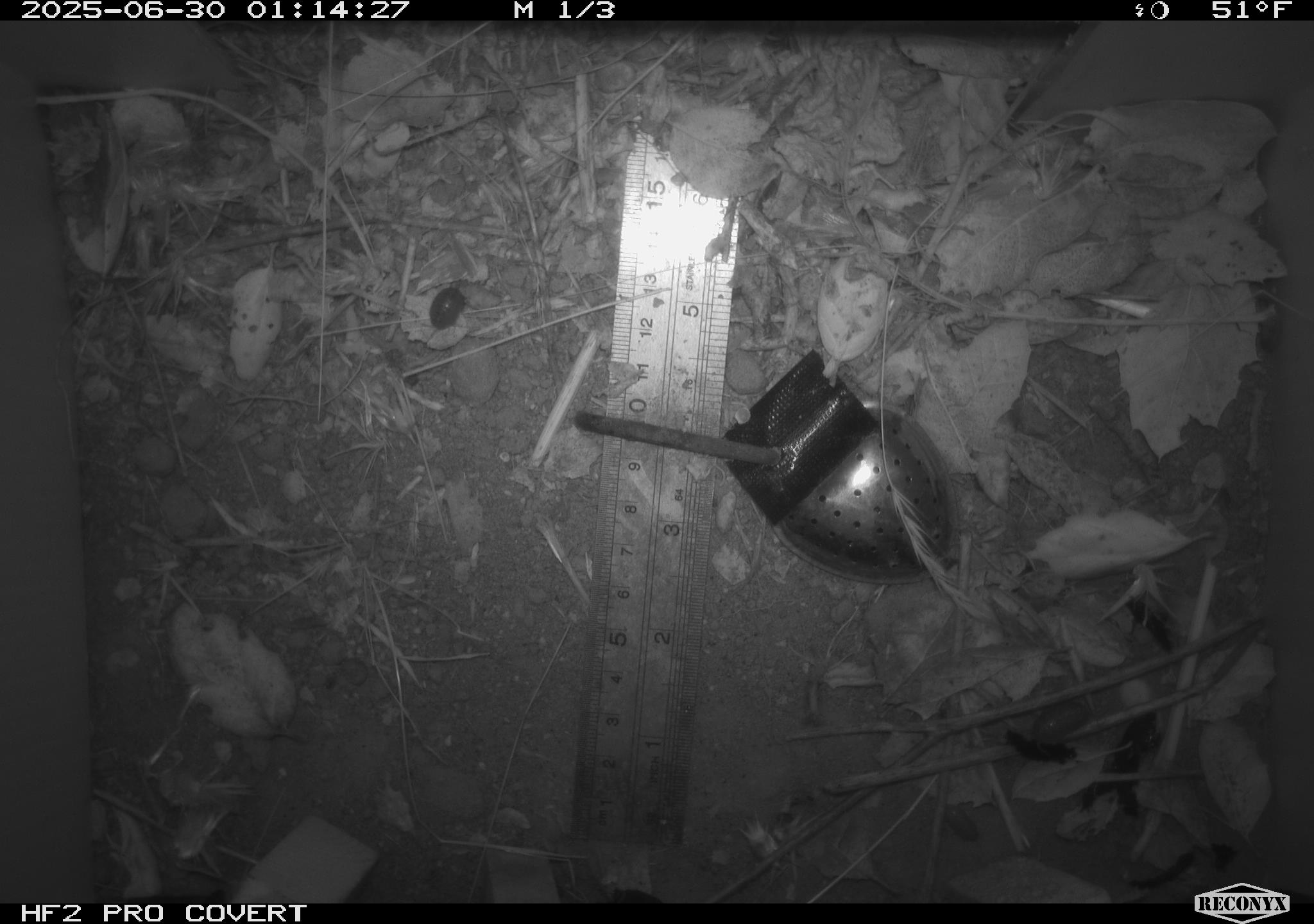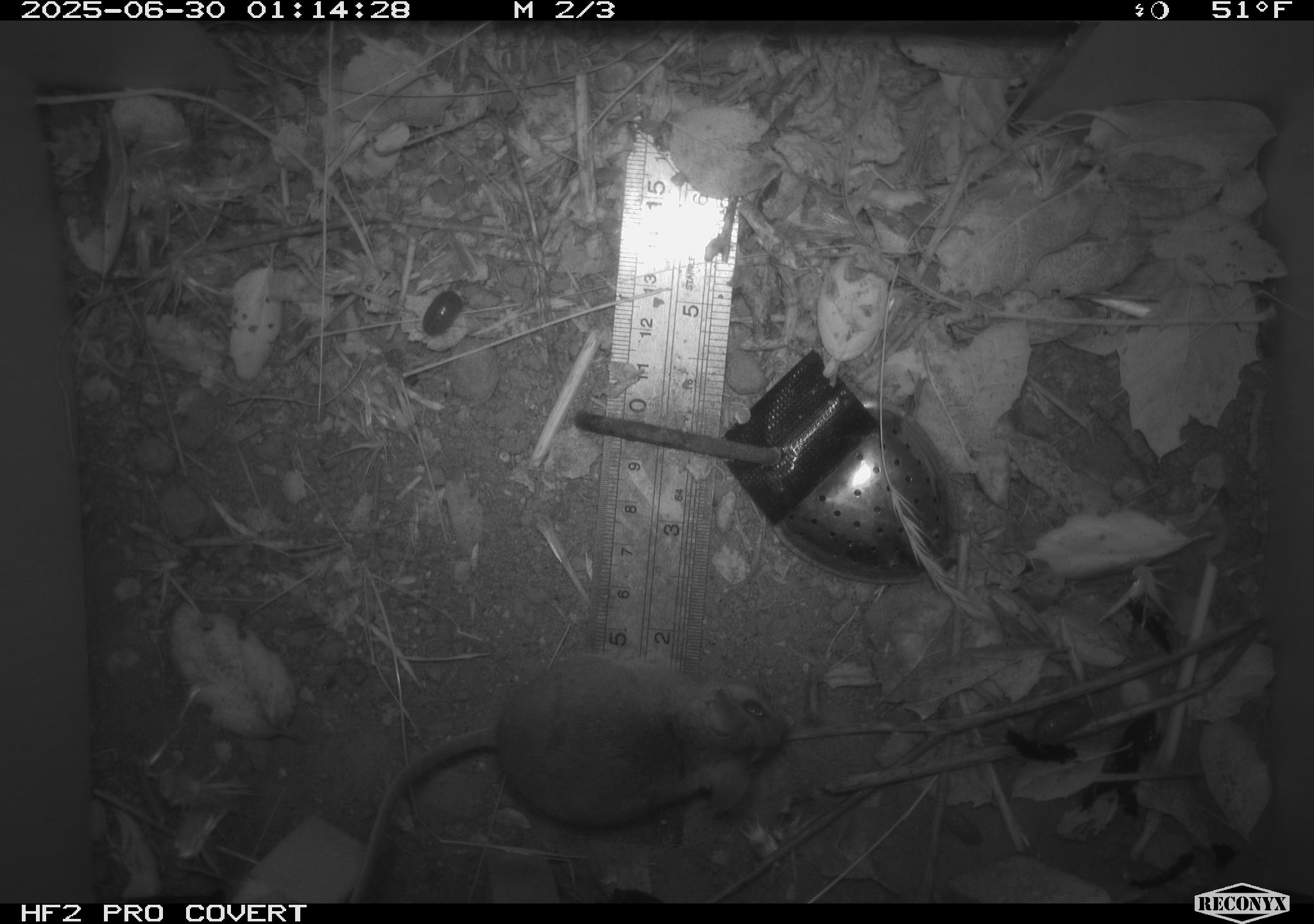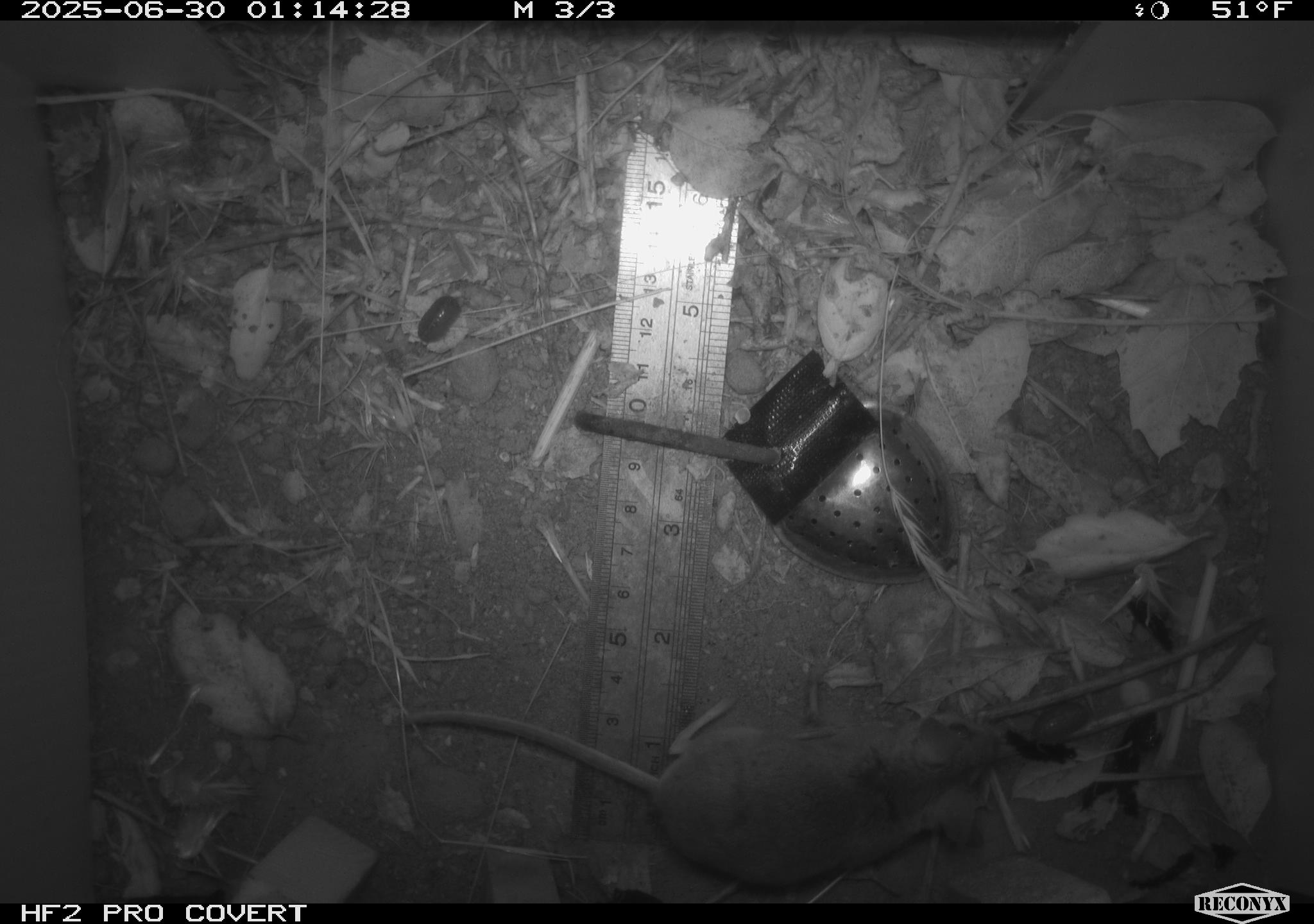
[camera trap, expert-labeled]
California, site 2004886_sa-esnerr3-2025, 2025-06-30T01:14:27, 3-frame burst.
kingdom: Animalia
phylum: Chordata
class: Mammalia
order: Rodentia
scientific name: Rodentia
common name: rodent